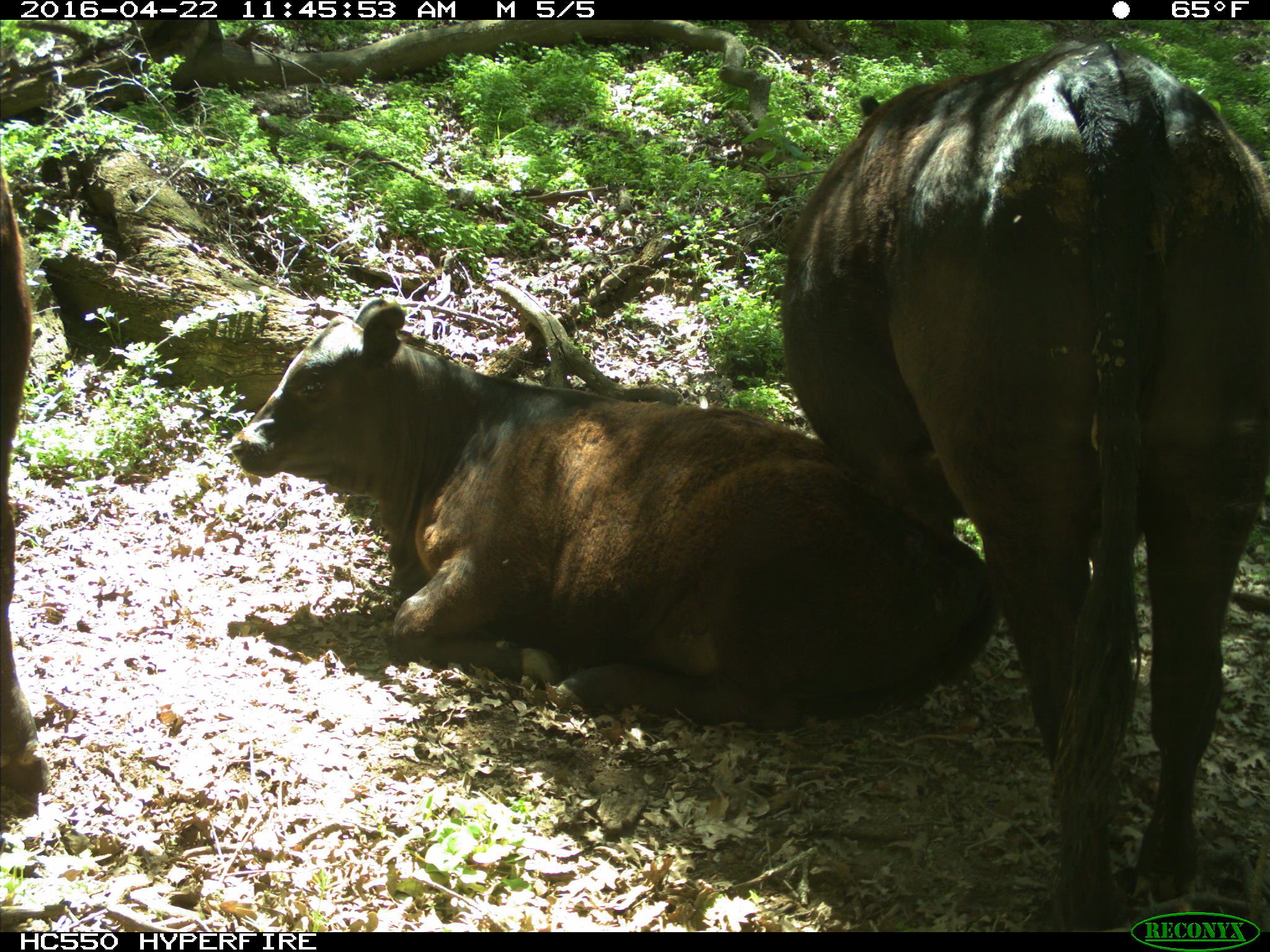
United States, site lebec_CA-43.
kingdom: Animalia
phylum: Chordata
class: Mammalia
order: Artiodactyla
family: Bovidae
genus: Bos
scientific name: Bos taurus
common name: domestic cow